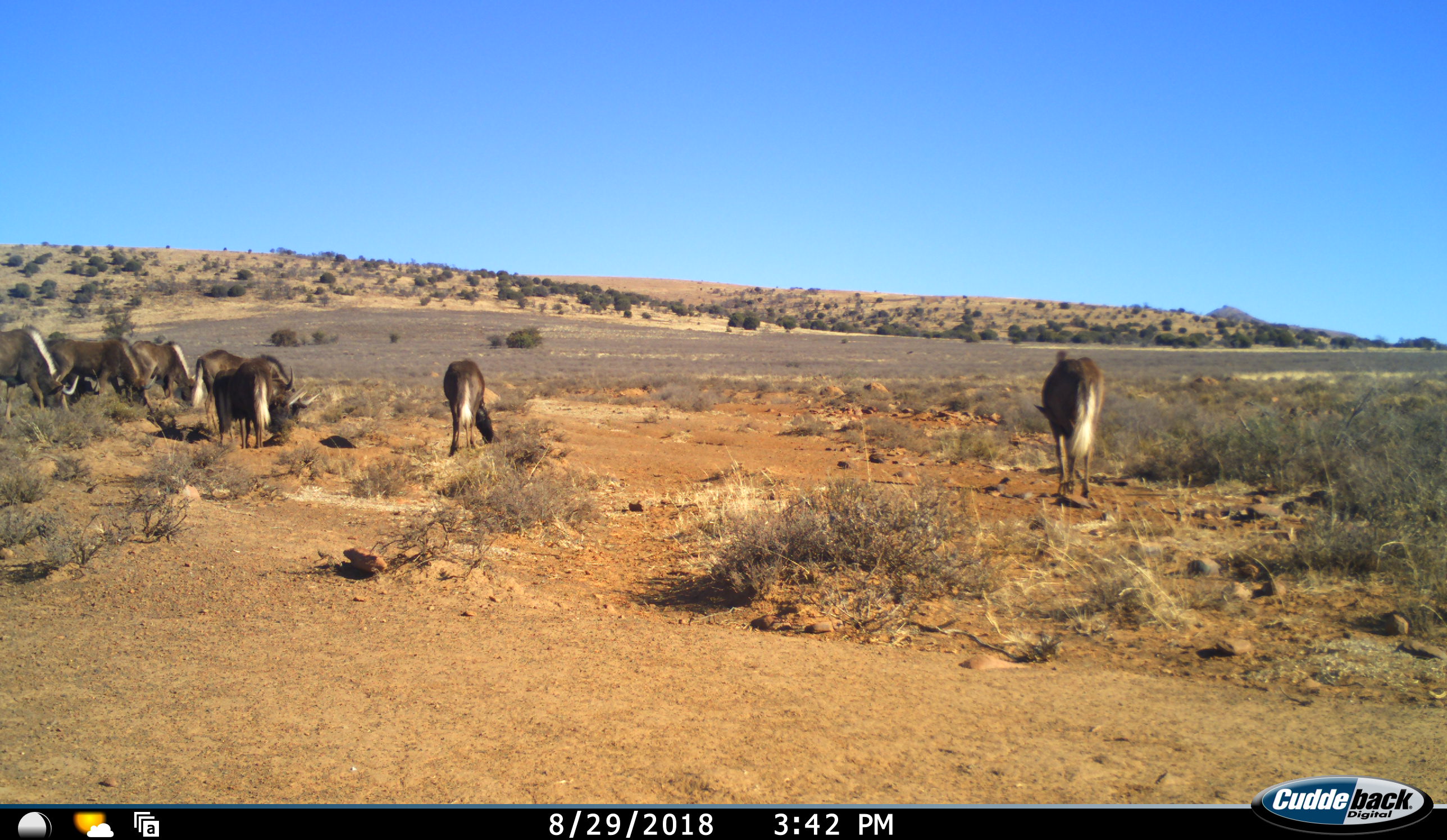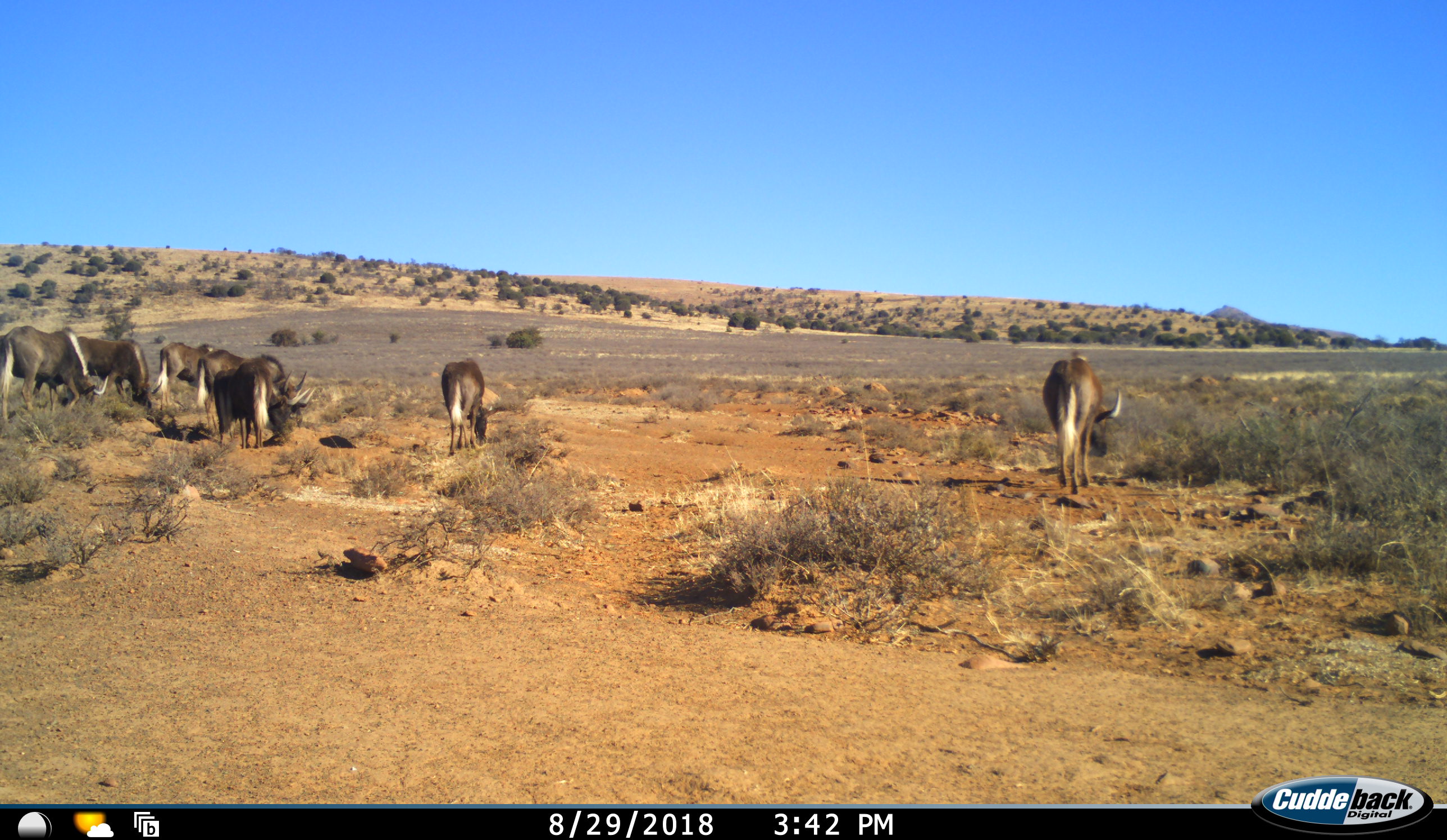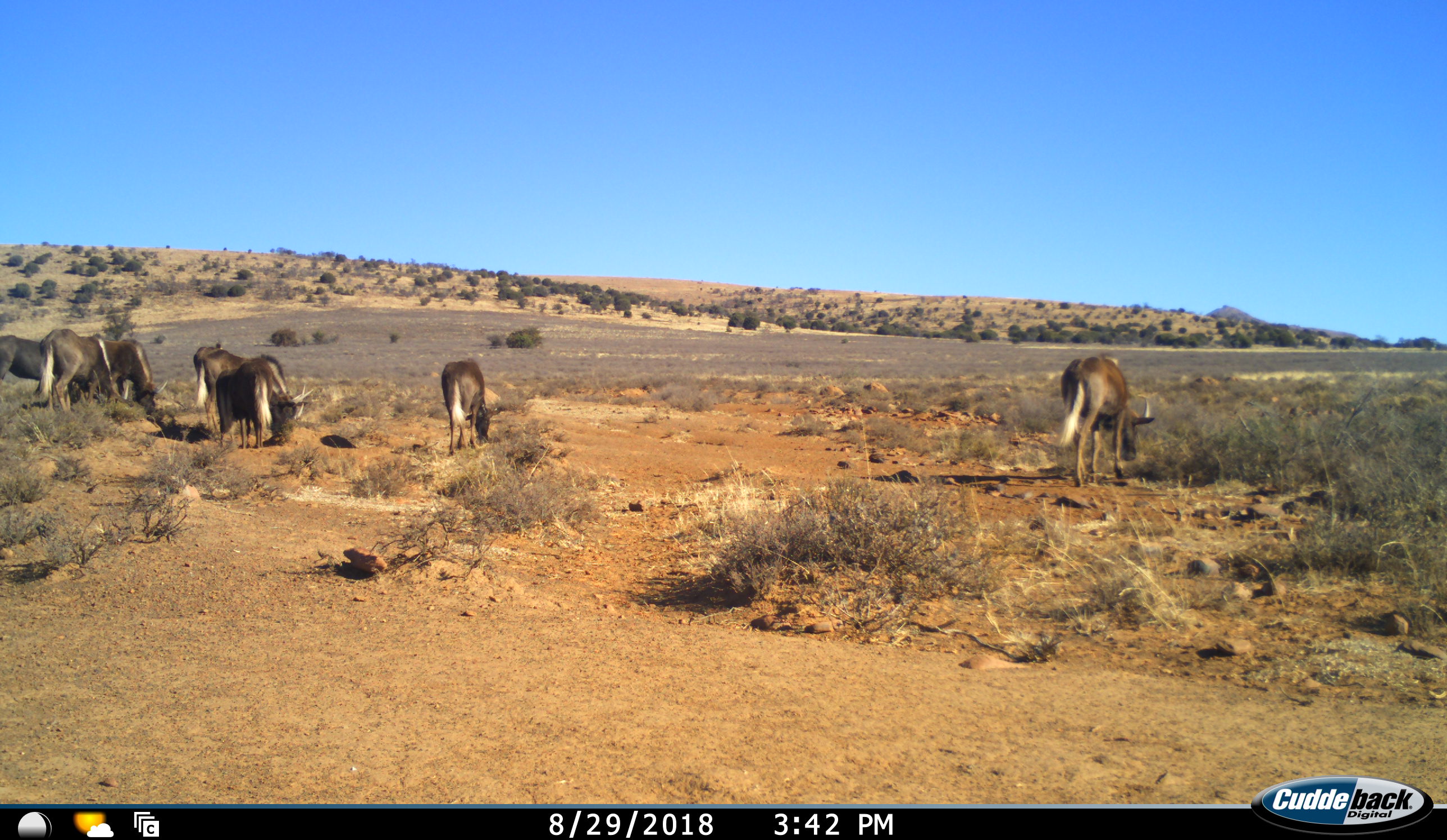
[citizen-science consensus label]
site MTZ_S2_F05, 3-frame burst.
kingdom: Animalia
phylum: Chordata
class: Mammalia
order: Artiodactyla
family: Bovidae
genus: Connochaetes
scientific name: Connochaetes gnou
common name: black wildebeest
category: wildebeestblack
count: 7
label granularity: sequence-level